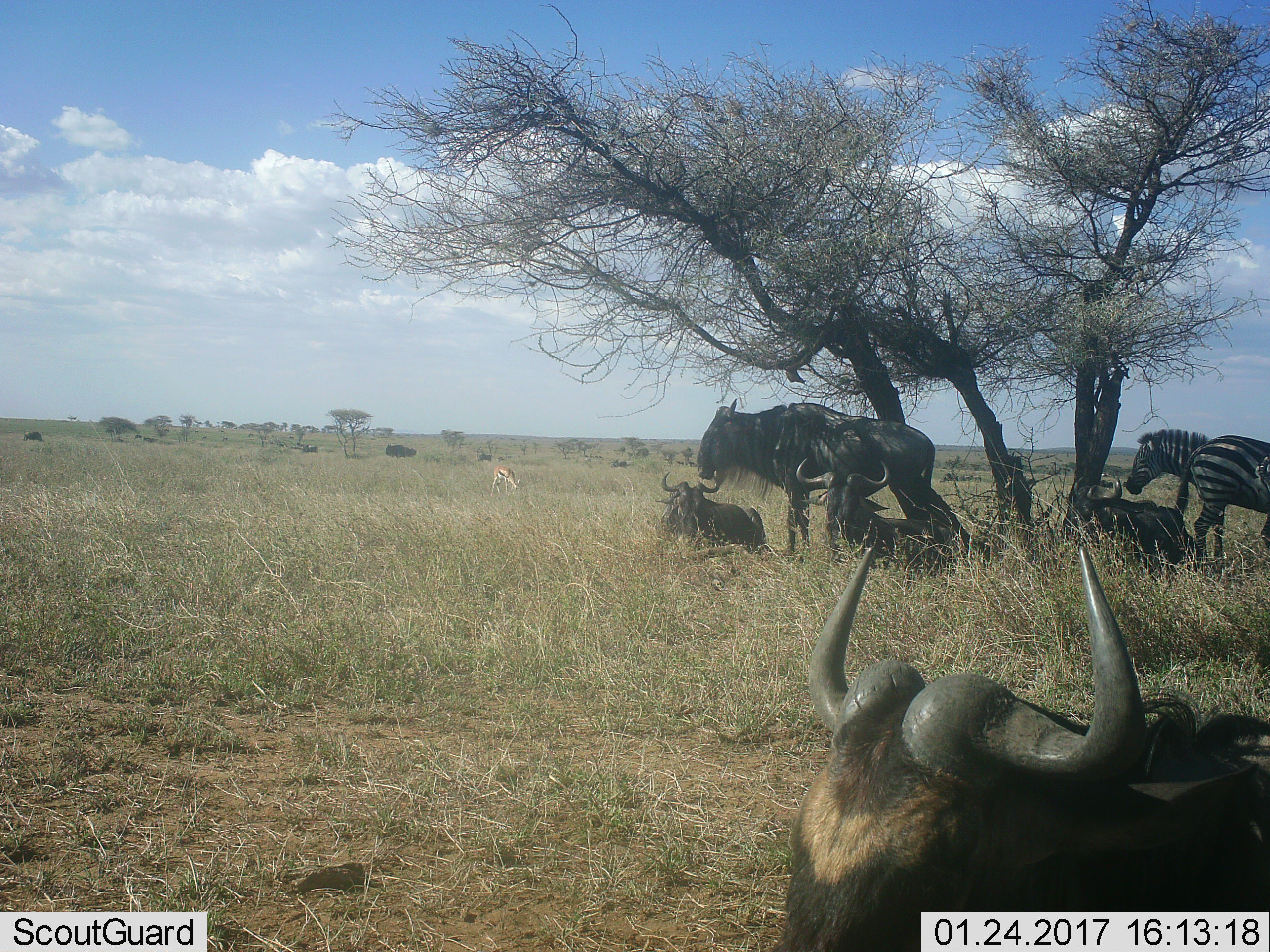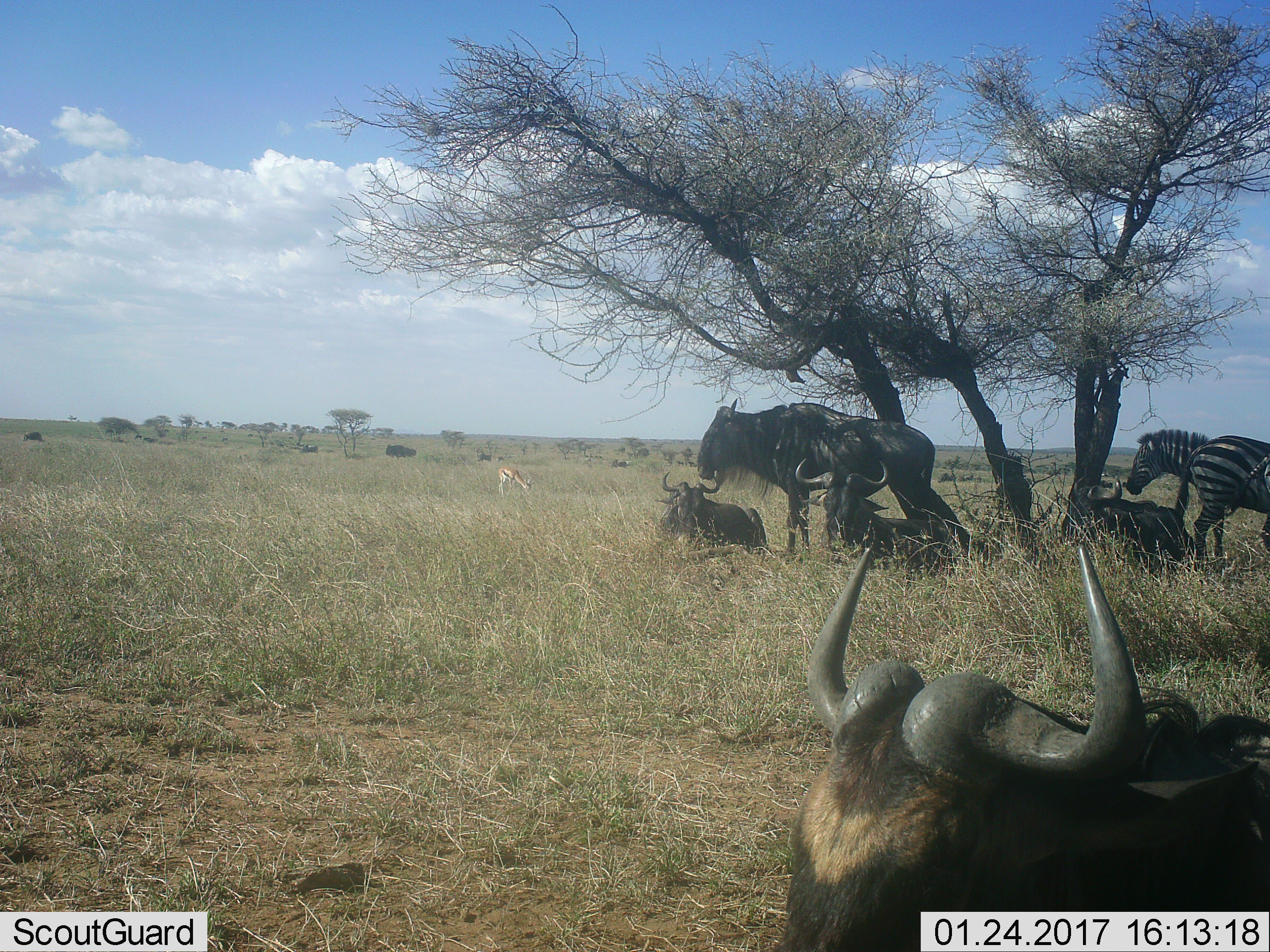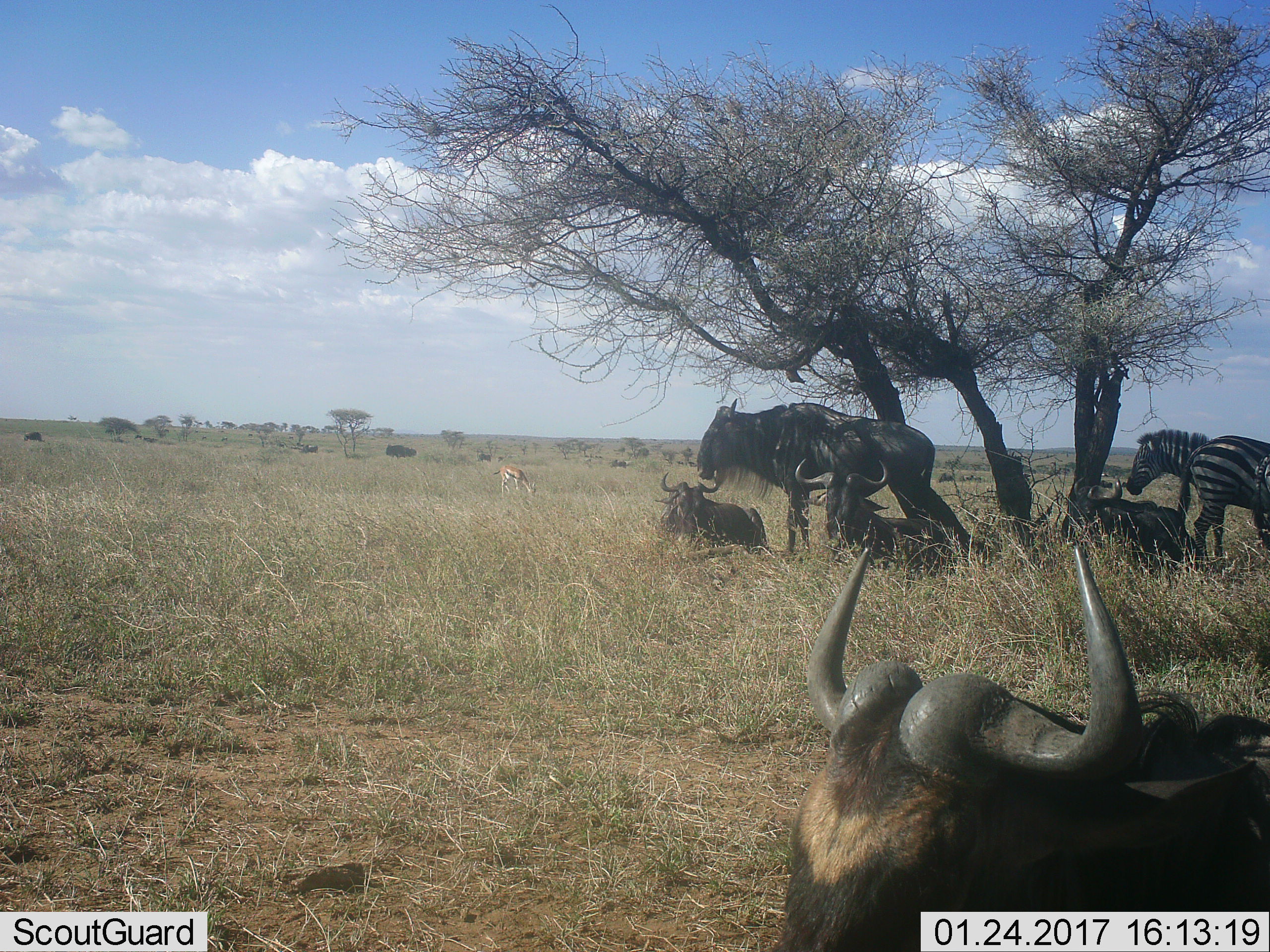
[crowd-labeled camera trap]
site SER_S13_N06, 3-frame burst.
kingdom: Animalia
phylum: Chordata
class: Mammalia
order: Artiodactyla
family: Bovidae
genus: Eudorcas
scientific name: Eudorcas thomsonii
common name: thomson's gazelle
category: gazellethomsons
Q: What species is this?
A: Gazellethomsons (thomson's gazelle) (Eudorcas thomsonii).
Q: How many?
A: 1.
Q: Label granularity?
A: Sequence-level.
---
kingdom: Animalia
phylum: Chordata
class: Mammalia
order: Artiodactyla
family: Bovidae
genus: Connochaetes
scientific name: Connochaetes taurinus taurinus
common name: blue wildebeest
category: wildebeestblue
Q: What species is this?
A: Wildebeestblue (blue wildebeest) (Connochaetes taurinus taurinus).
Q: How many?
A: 5.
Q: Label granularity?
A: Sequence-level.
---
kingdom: Animalia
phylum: Chordata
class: Mammalia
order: Perissodactyla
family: Equidae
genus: Equus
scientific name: Equus quagga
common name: plains zebra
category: zebraplains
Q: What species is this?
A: Zebraplains (plains zebra) (Equus quagga).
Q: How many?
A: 2.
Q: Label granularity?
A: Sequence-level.